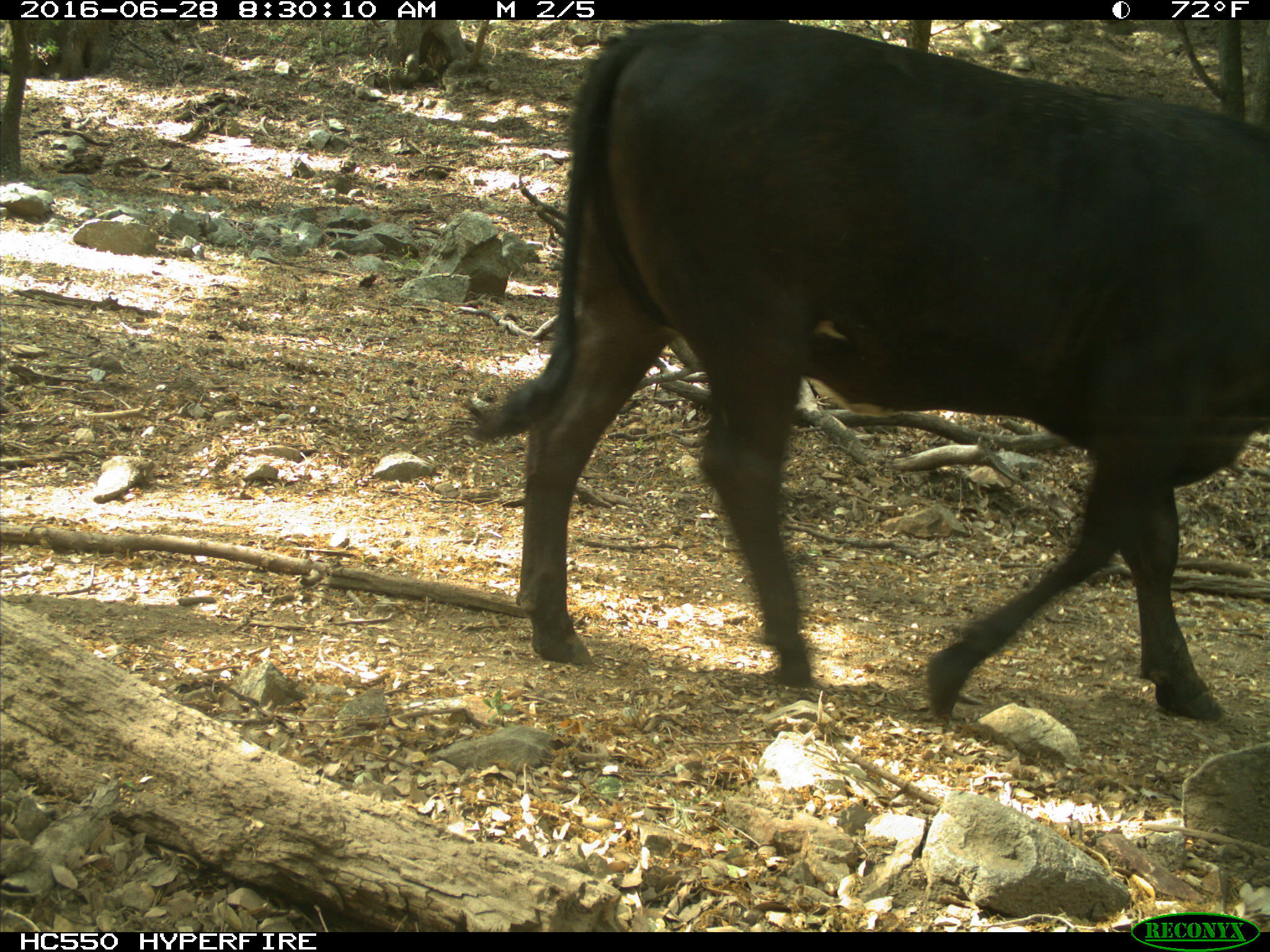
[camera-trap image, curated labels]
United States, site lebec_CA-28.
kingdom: Animalia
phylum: Chordata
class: Mammalia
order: Artiodactyla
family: Bovidae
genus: Bos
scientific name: Bos taurus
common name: domestic cow